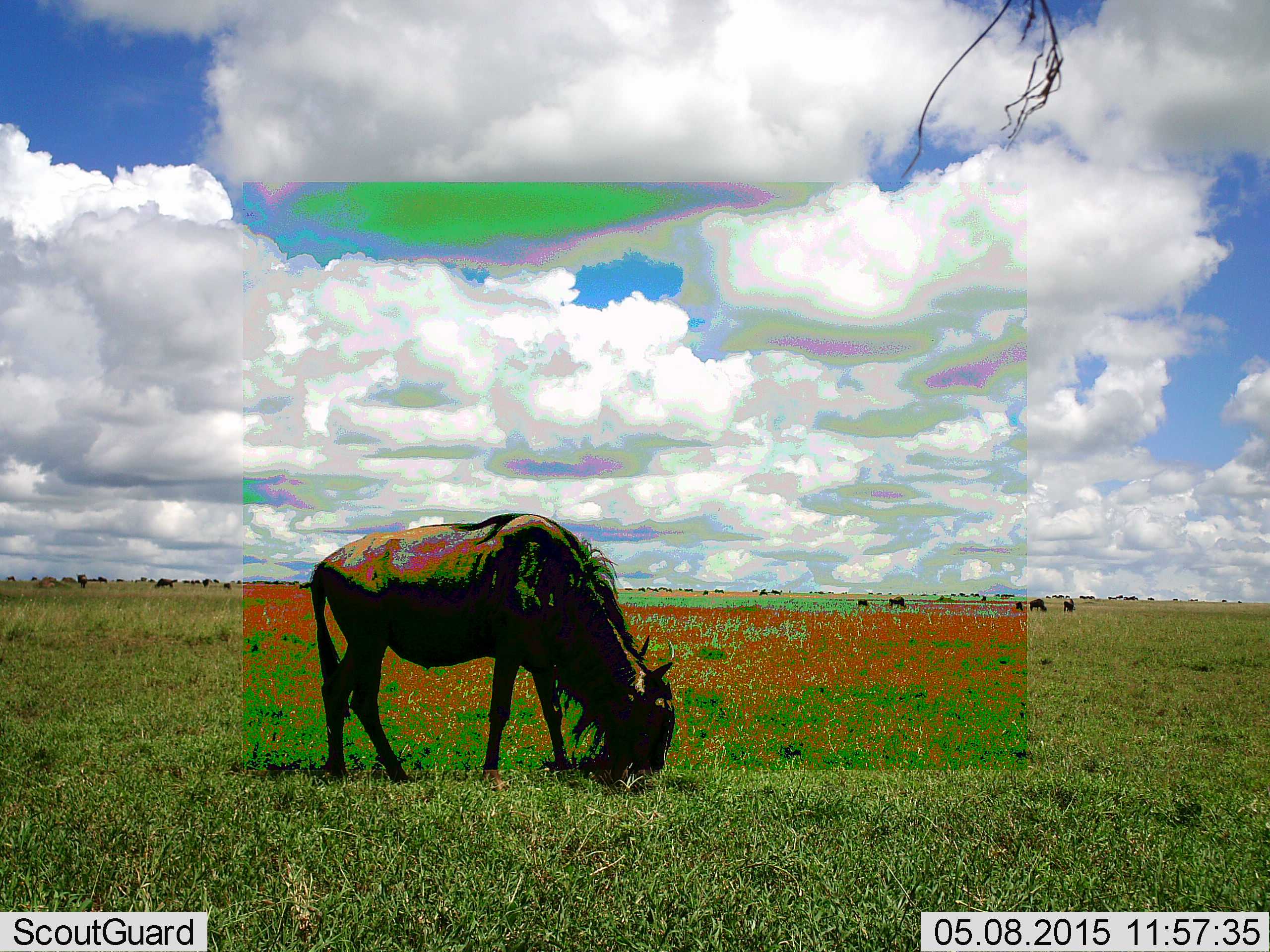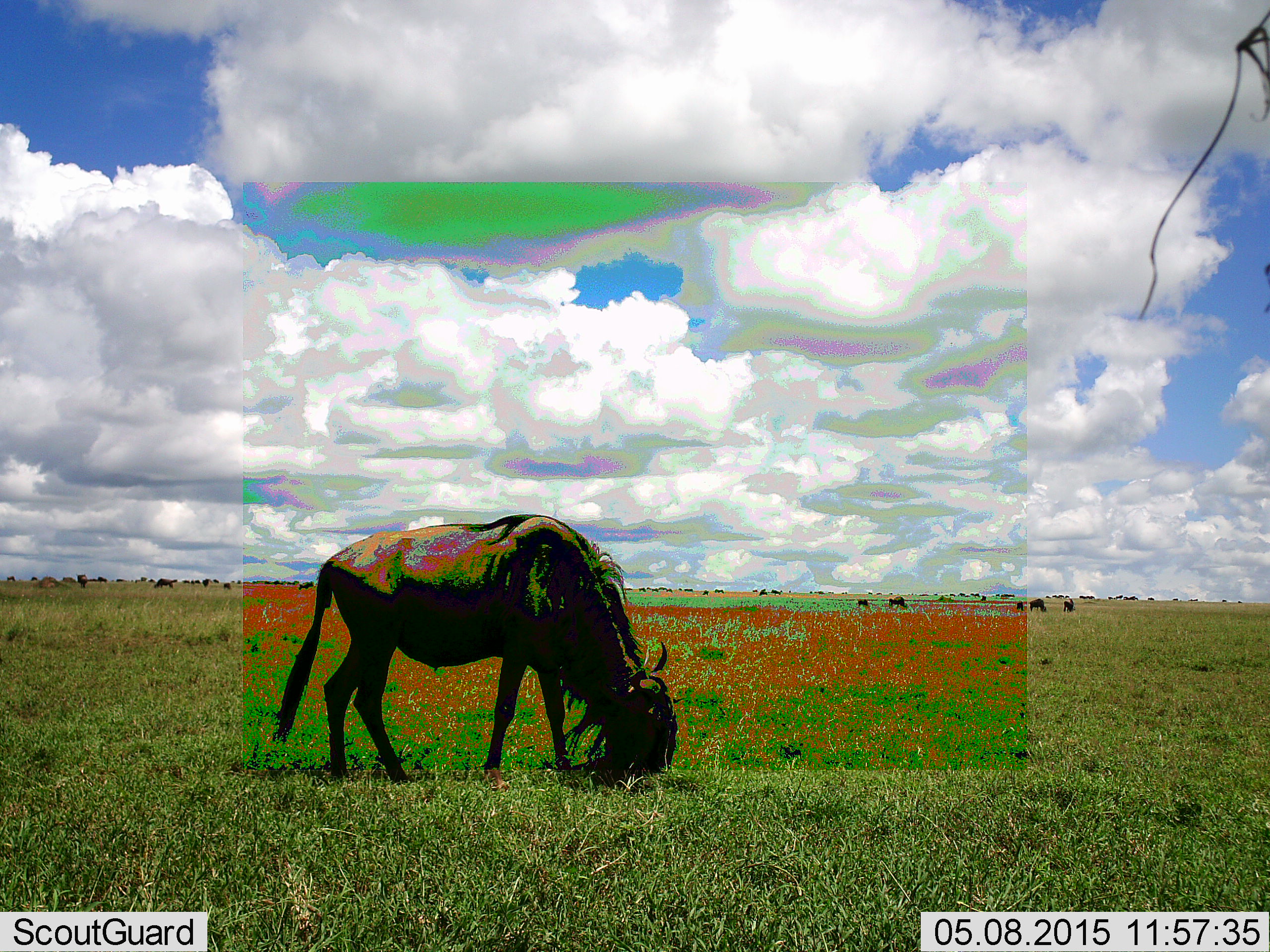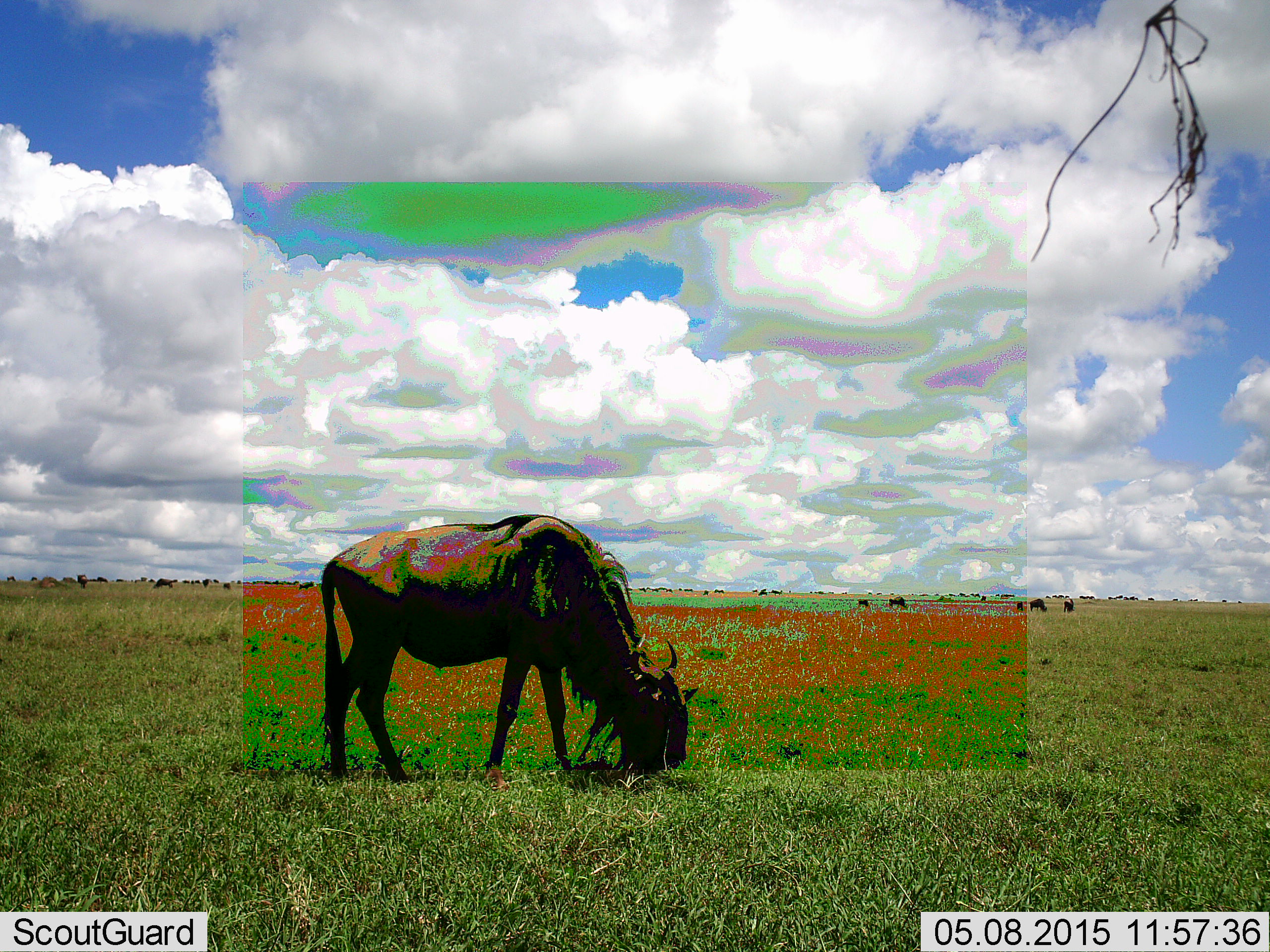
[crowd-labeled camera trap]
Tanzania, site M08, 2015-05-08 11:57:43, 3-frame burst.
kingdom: Animalia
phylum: Chordata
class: Mammalia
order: Artiodactyla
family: Bovidae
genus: Connochaetes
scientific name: Connochaetes taurinus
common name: blue wildebeest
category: wildebeest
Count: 11-50.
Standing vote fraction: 10%.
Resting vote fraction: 0%.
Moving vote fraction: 10%.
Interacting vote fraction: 0%.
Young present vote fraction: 10%.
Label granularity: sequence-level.